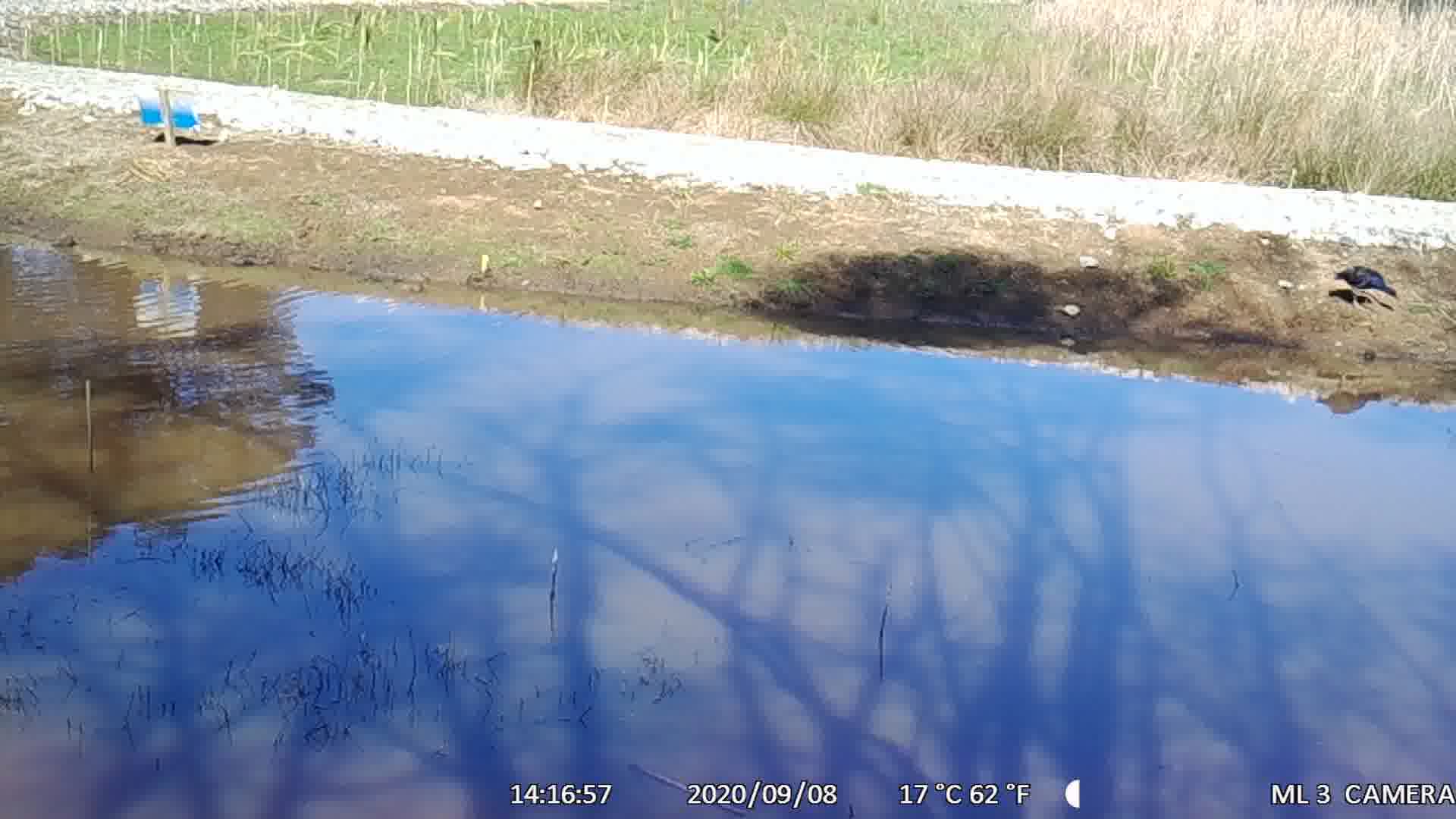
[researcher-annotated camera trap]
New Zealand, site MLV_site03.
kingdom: Animalia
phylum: Chordata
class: Aves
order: Gruiformes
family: Rallidae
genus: Porphyrio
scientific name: Porphyrio melanotus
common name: australasian swamphen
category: pukeko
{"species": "pukeko (australasian swamphen) (Porphyrio melanotus)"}